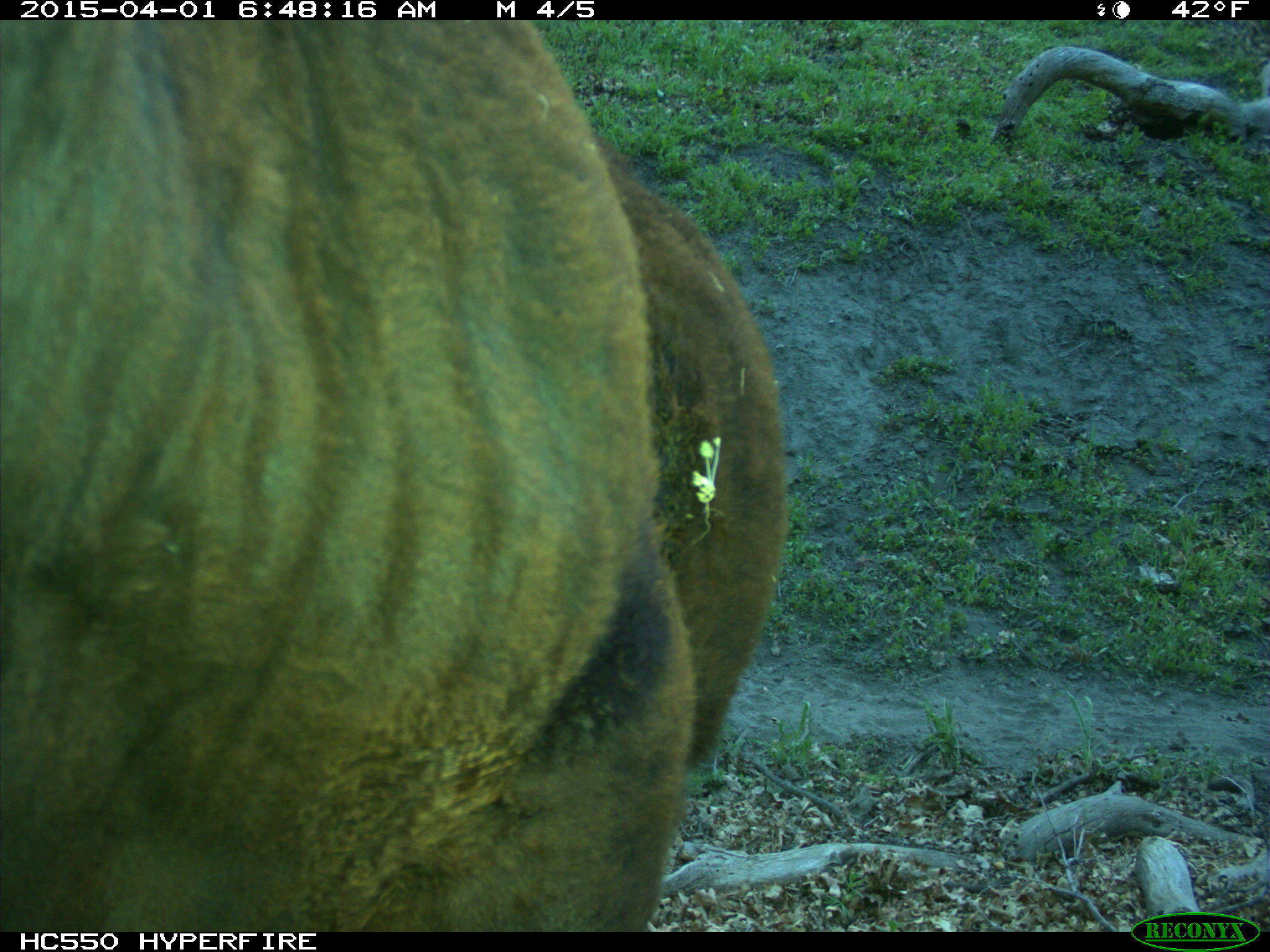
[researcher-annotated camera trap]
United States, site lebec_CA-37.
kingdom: Animalia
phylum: Chordata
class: Mammalia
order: Artiodactyla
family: Bovidae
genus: Bos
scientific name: Bos taurus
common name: domestic cow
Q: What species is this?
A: Bos taurus (domestic cow).